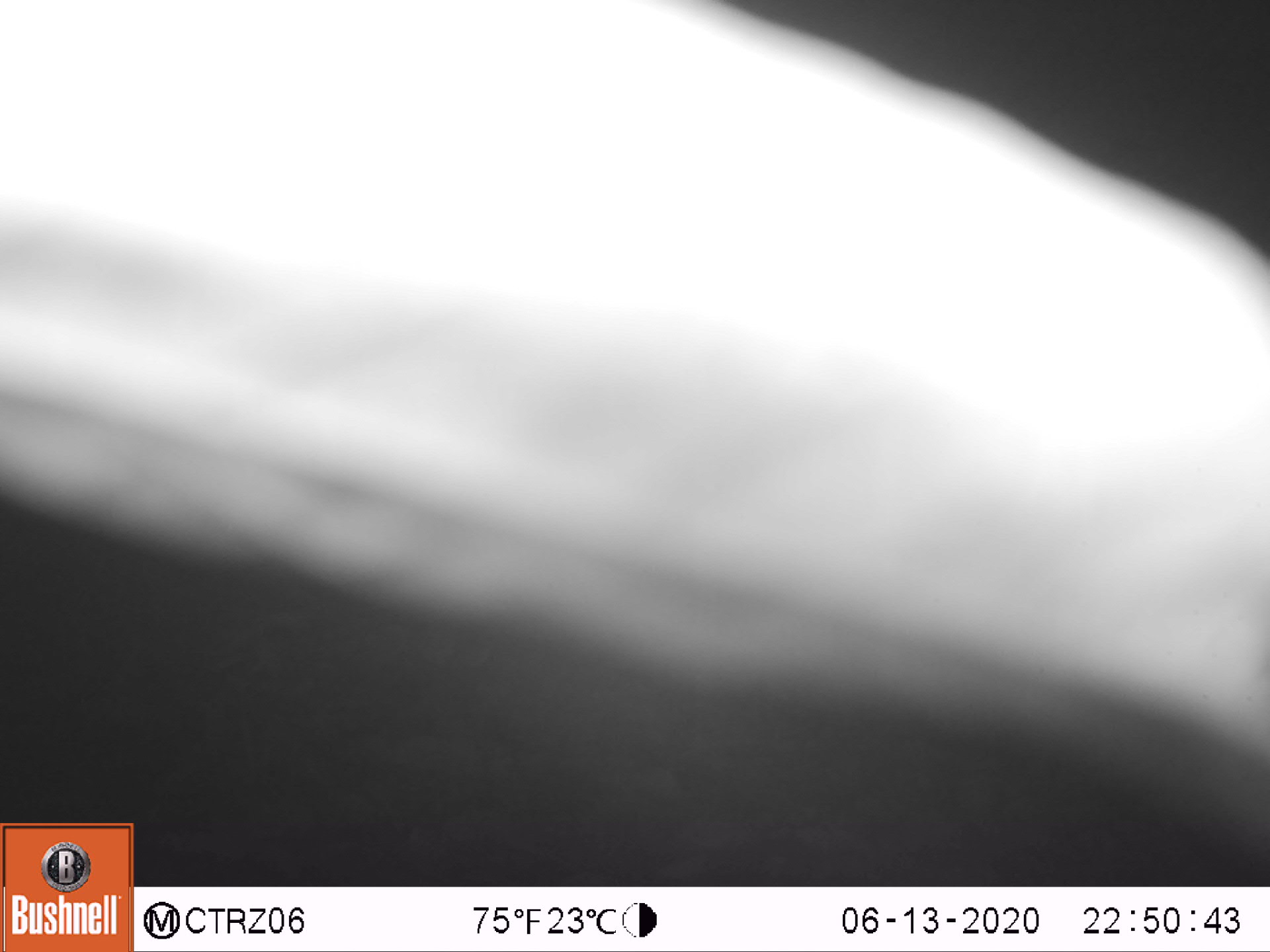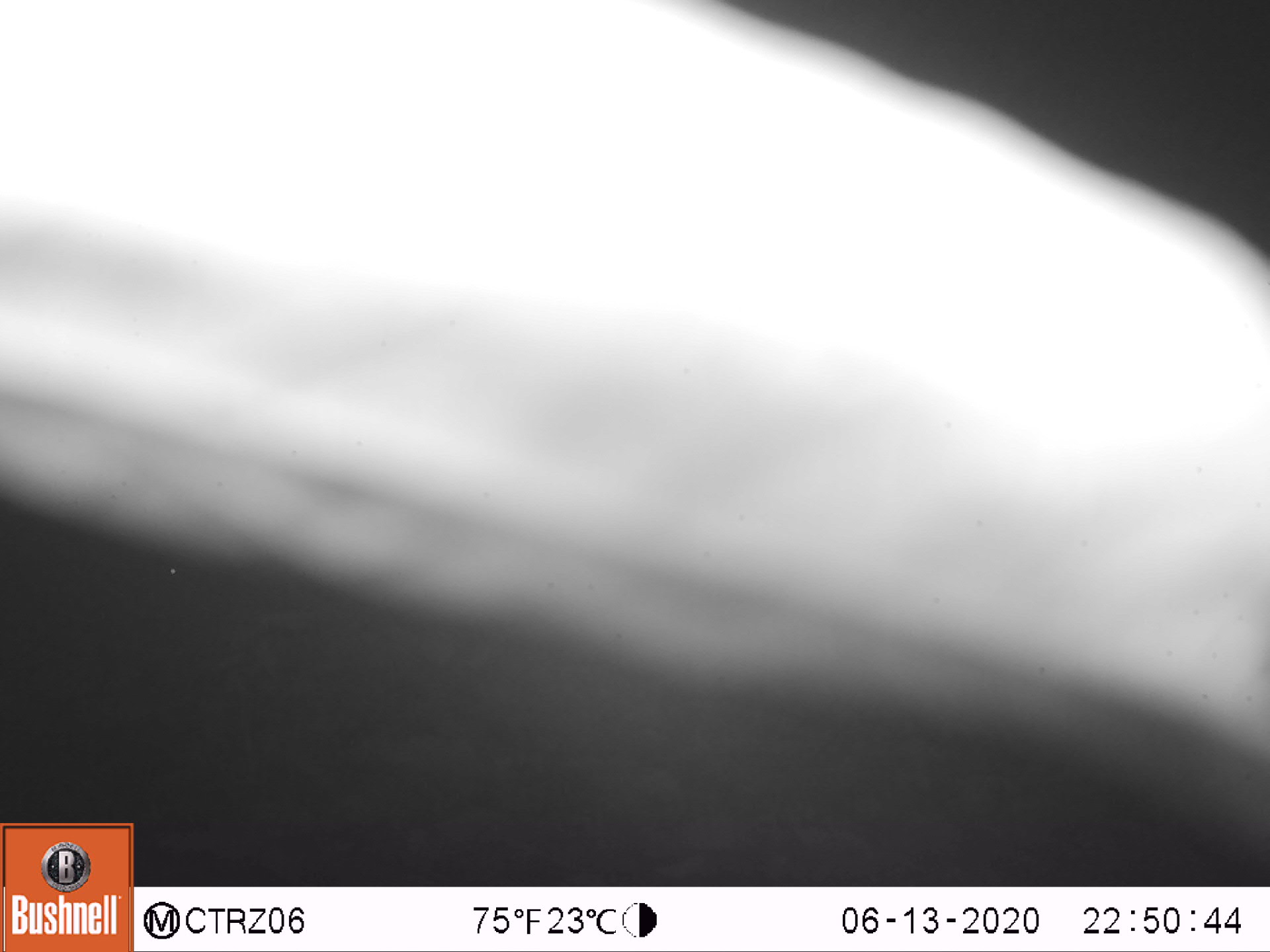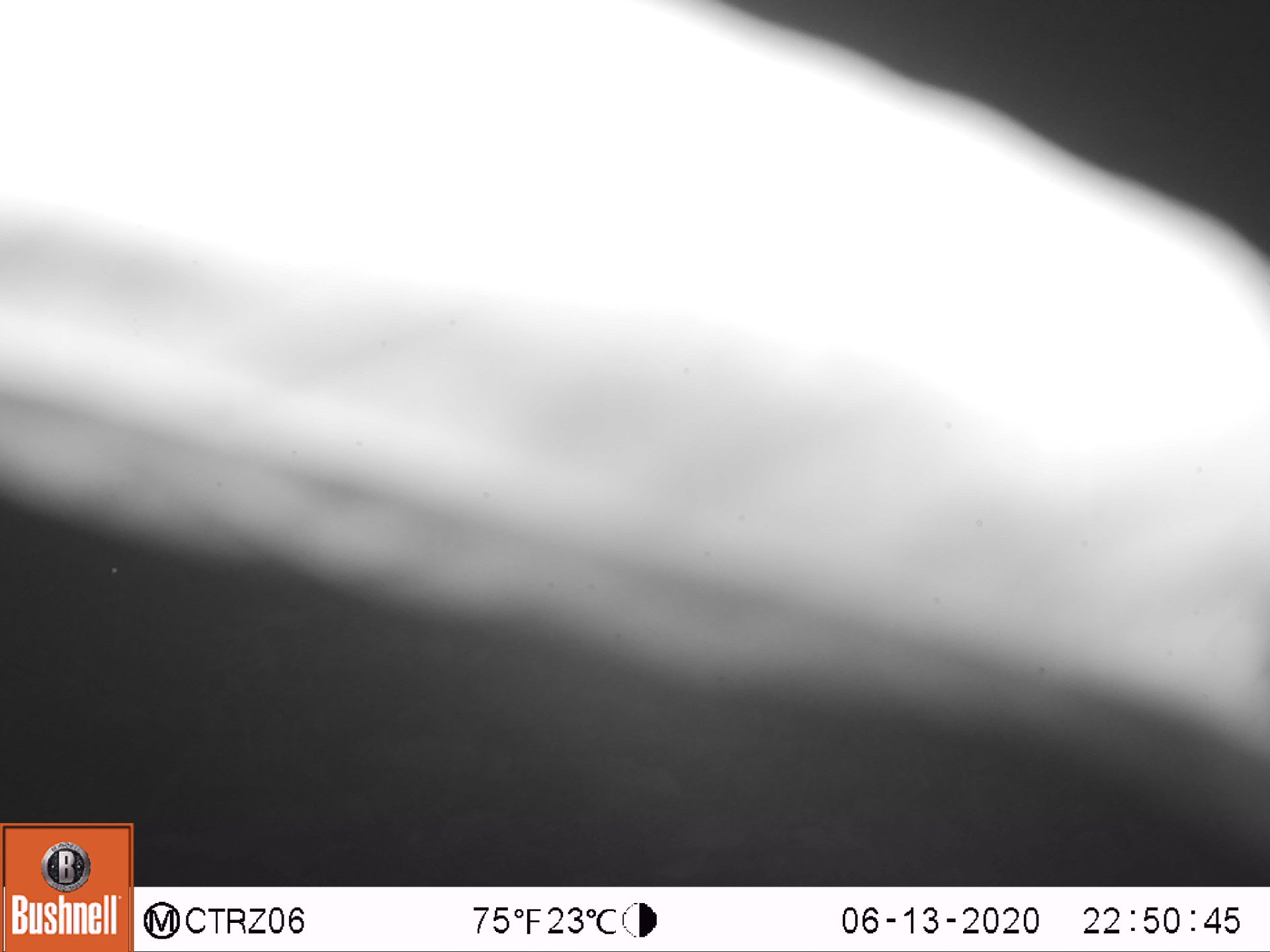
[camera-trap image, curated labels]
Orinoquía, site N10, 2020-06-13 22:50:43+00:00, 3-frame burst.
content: unidentified animal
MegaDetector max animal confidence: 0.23